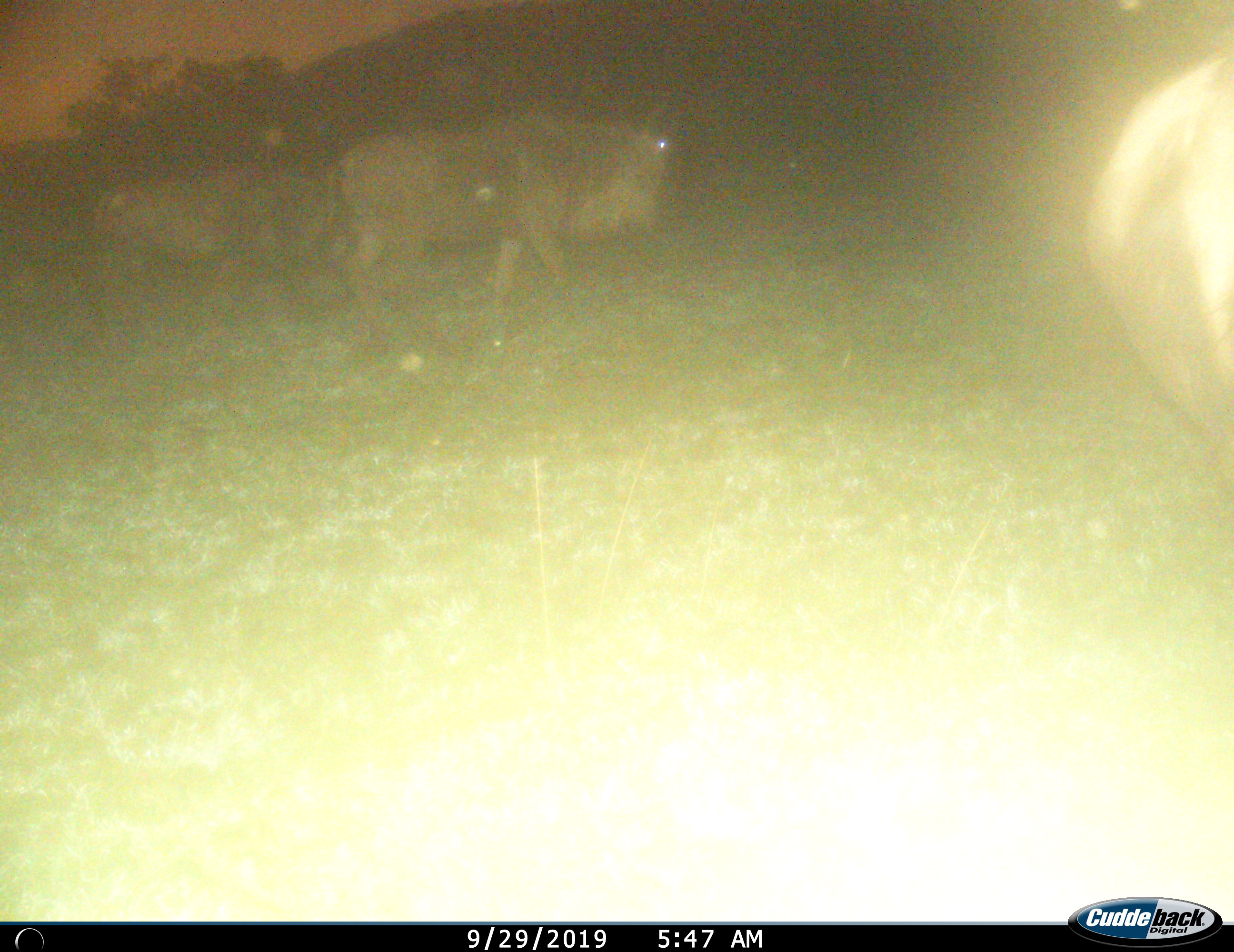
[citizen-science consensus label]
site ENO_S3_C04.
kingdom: Animalia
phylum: Chordata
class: Mammalia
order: Artiodactyla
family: Bovidae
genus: Connochaetes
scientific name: Connochaetes taurinus taurinus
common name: blue wildebeest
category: wildebeestblue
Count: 2.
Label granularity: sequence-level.